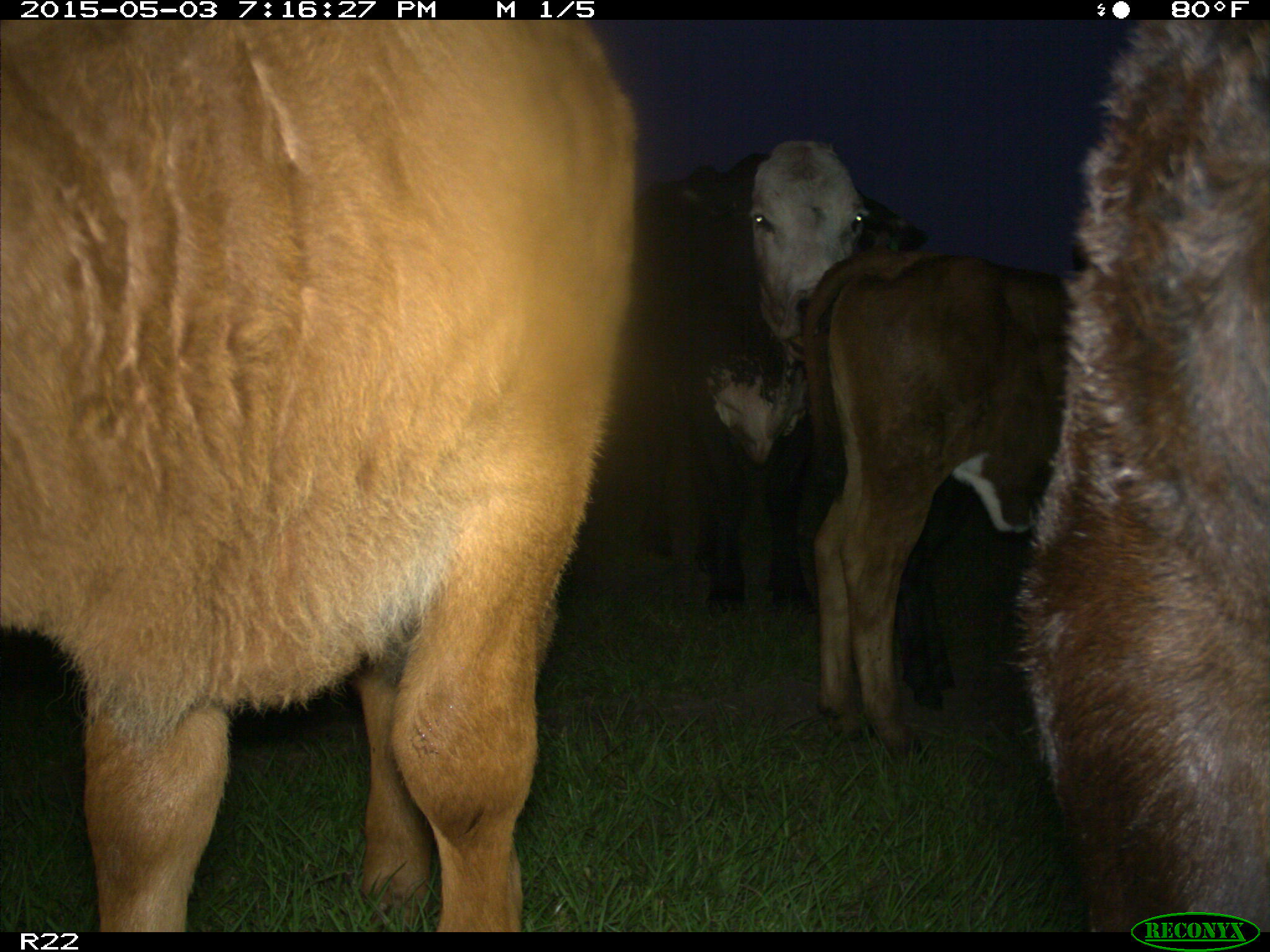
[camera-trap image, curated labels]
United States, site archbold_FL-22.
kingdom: Animalia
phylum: Chordata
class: Mammalia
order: Artiodactyla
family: Bovidae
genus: Bos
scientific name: Bos taurus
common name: domestic cow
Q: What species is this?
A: Bos taurus (domestic cow).